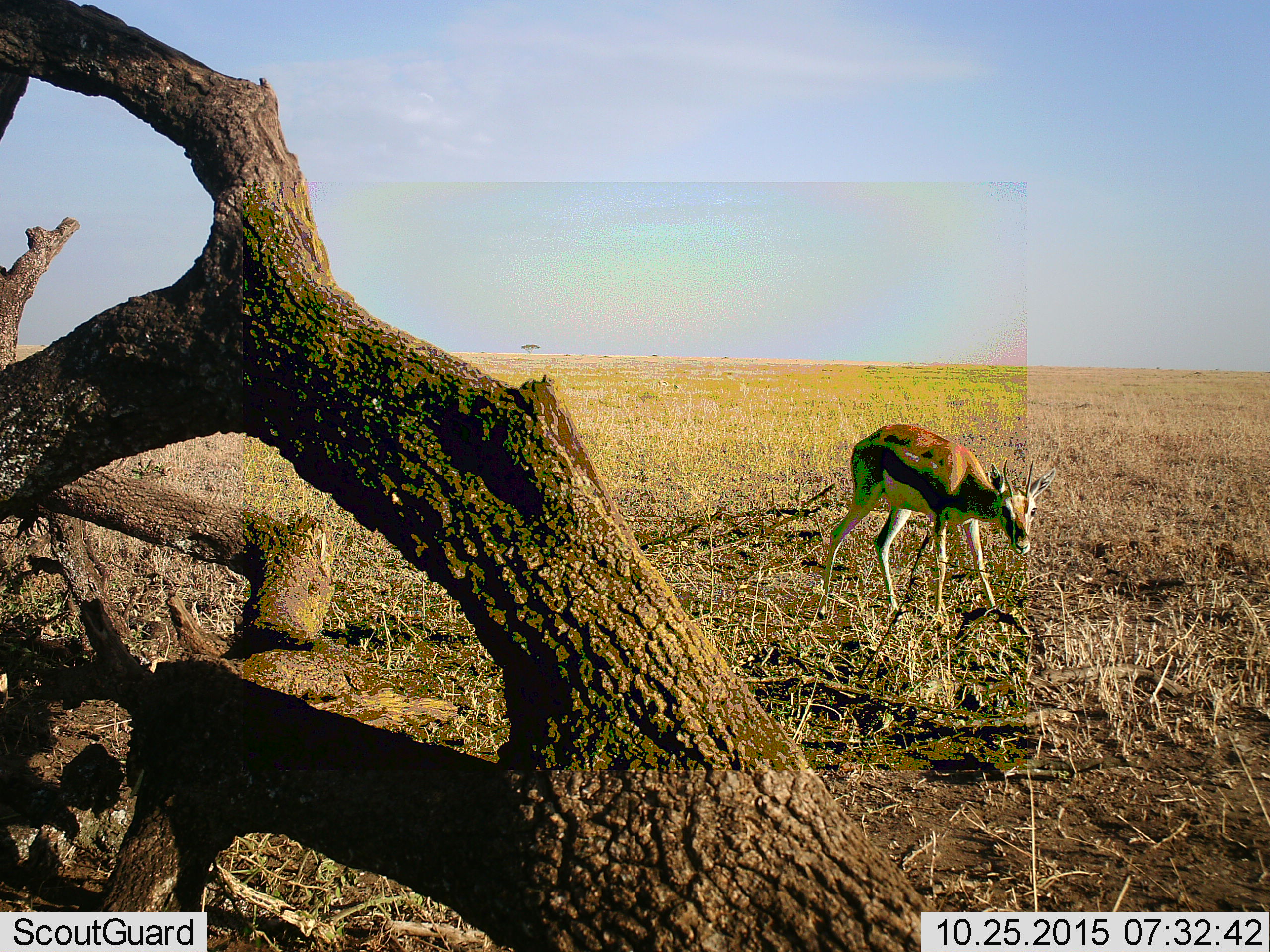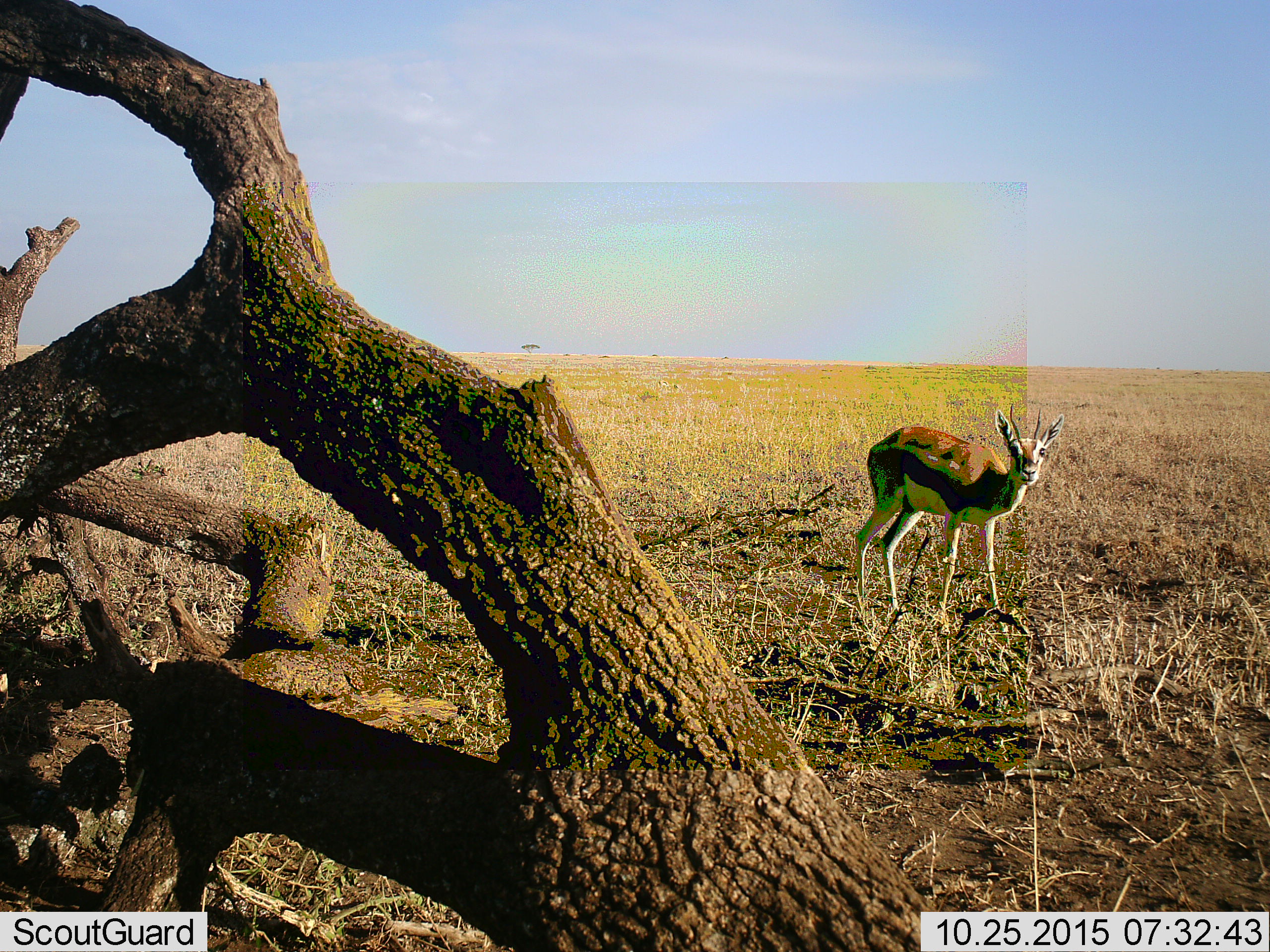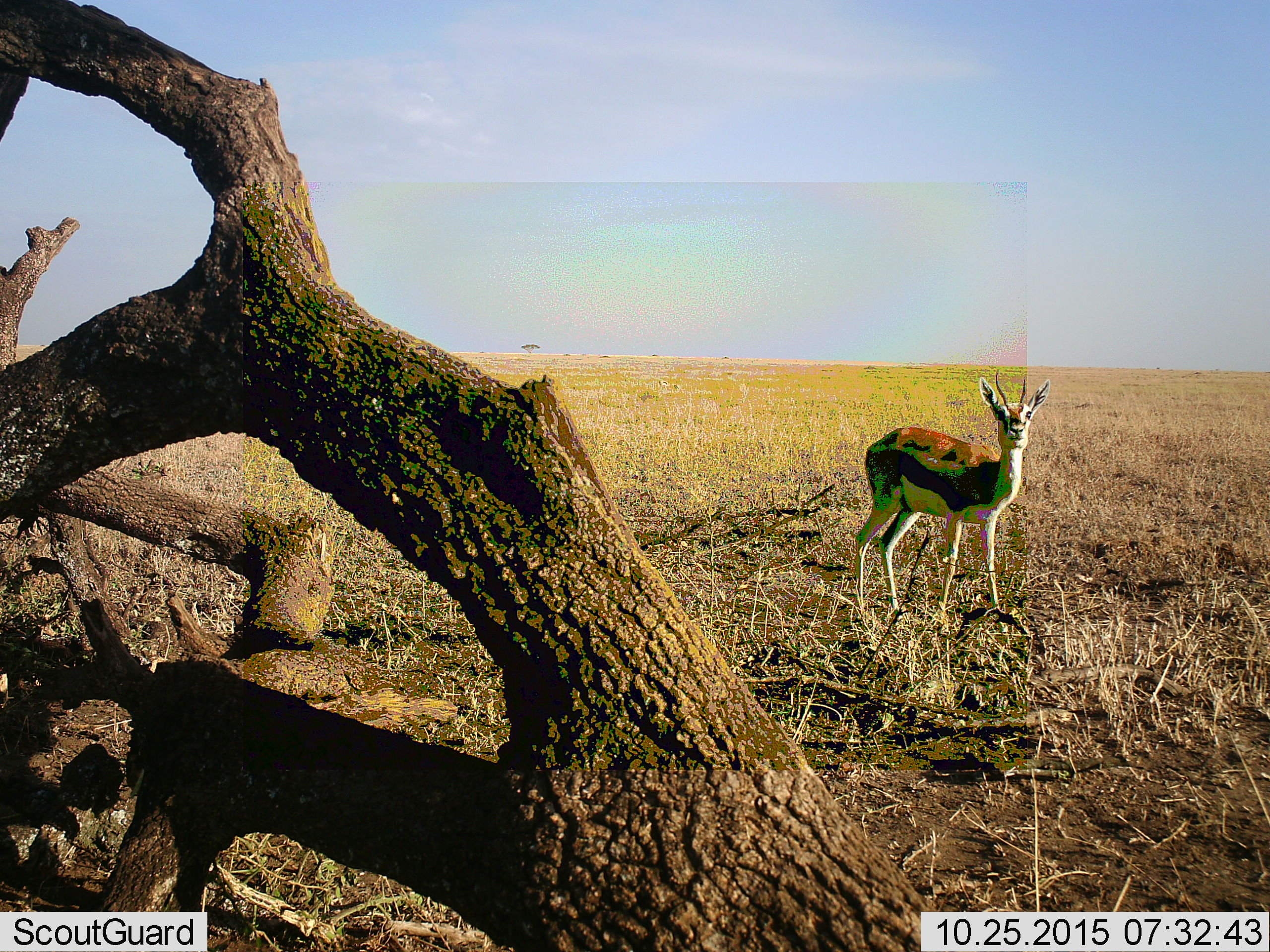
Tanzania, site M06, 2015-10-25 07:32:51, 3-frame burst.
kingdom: Animalia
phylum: Chordata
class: Mammalia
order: Artiodactyla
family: Bovidae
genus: Eudorcas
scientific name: Eudorcas thomsonii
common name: thomson's gazelle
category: gazellethomsons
Gazellethomsons (thomson's gazelle) (Eudorcas thomsonii), count 1. Behavior (volunteer vote fractions): standing 80%, resting 0%, moving 10%, interacting 0%. Young present (vote fraction): 0%. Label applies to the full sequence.